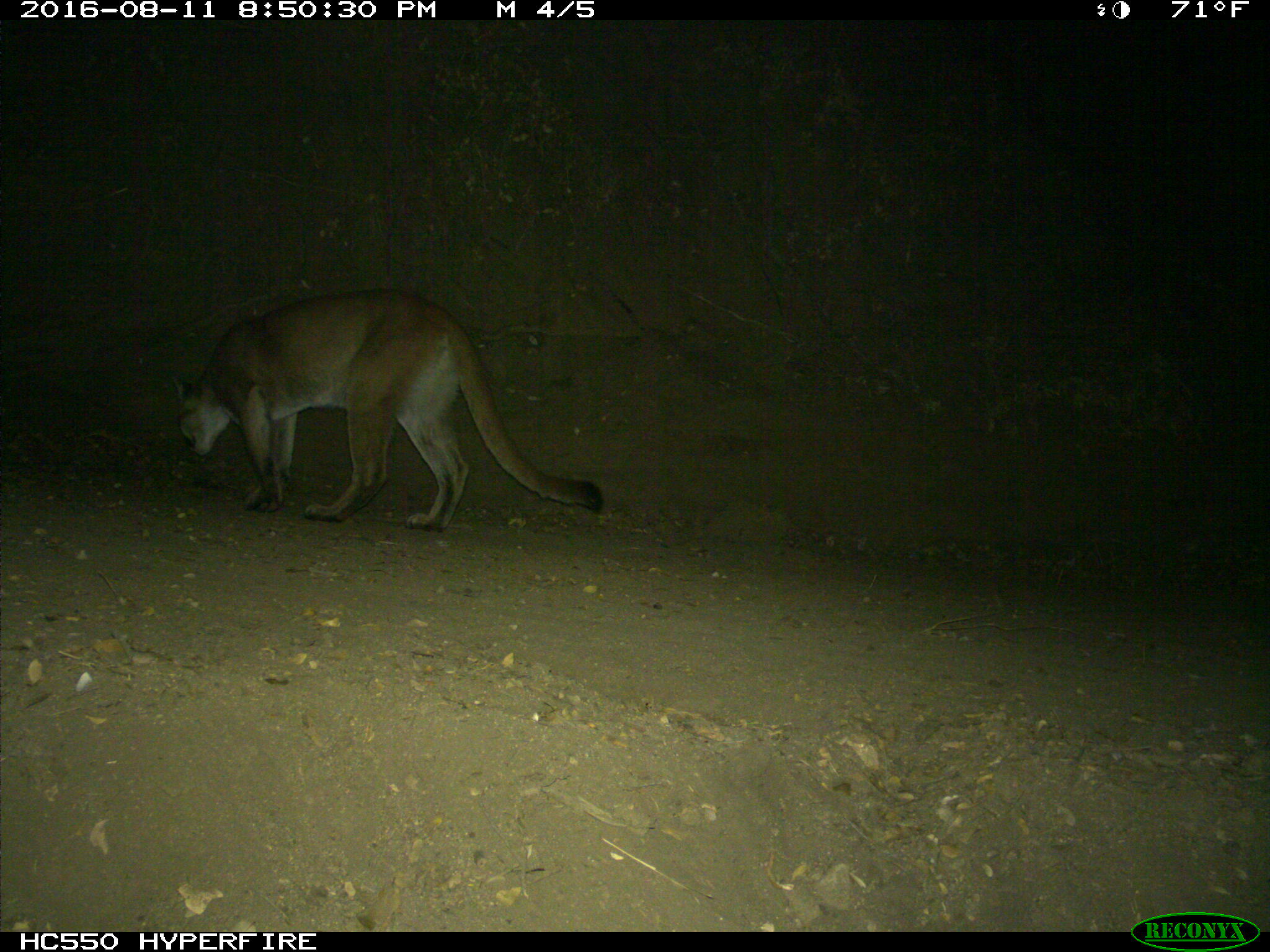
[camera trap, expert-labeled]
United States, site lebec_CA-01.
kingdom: Animalia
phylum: Chordata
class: Mammalia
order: Carnivora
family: Felidae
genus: Puma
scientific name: Puma concolor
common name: mountain lion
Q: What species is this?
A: Puma concolor (mountain lion).